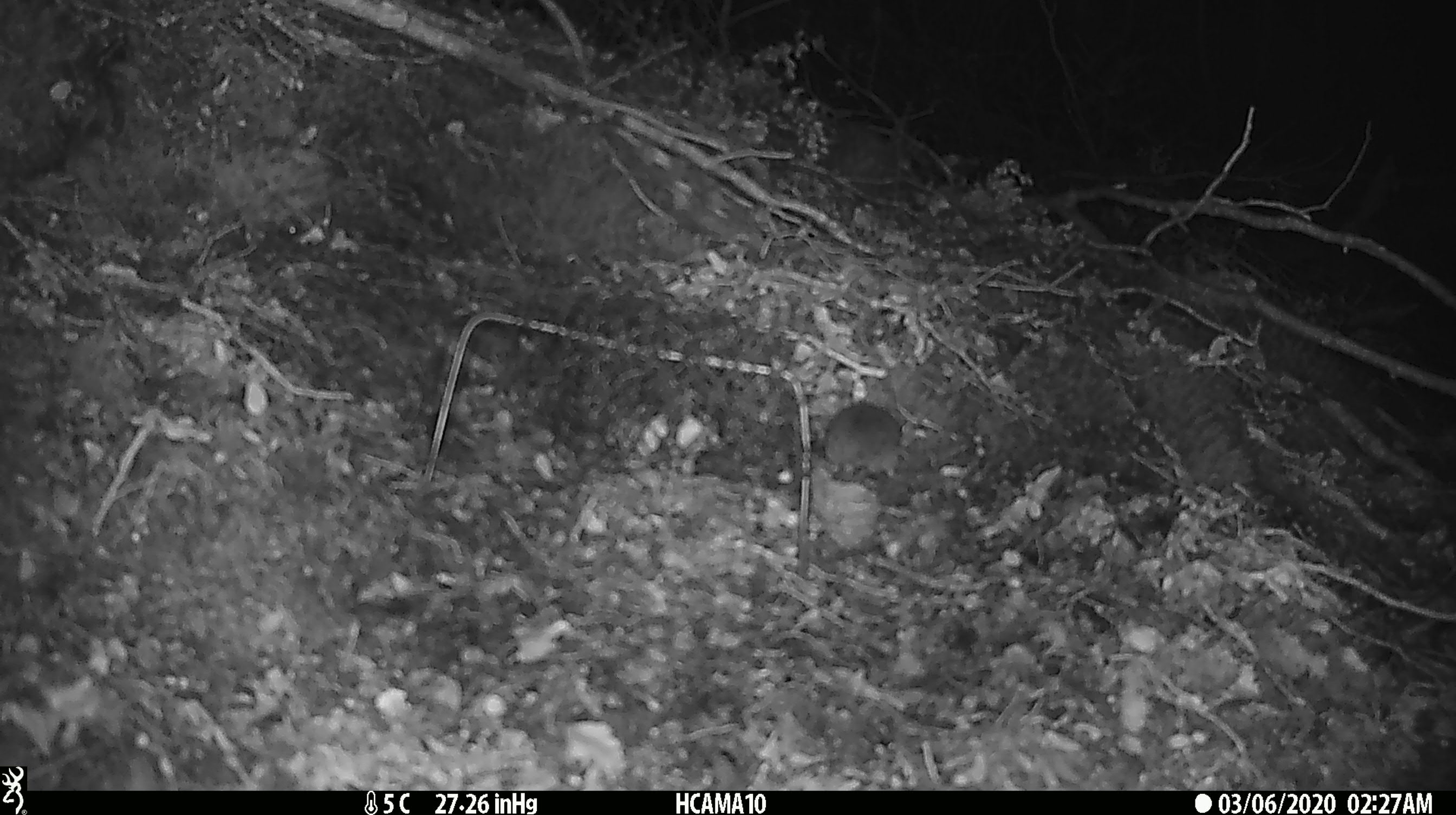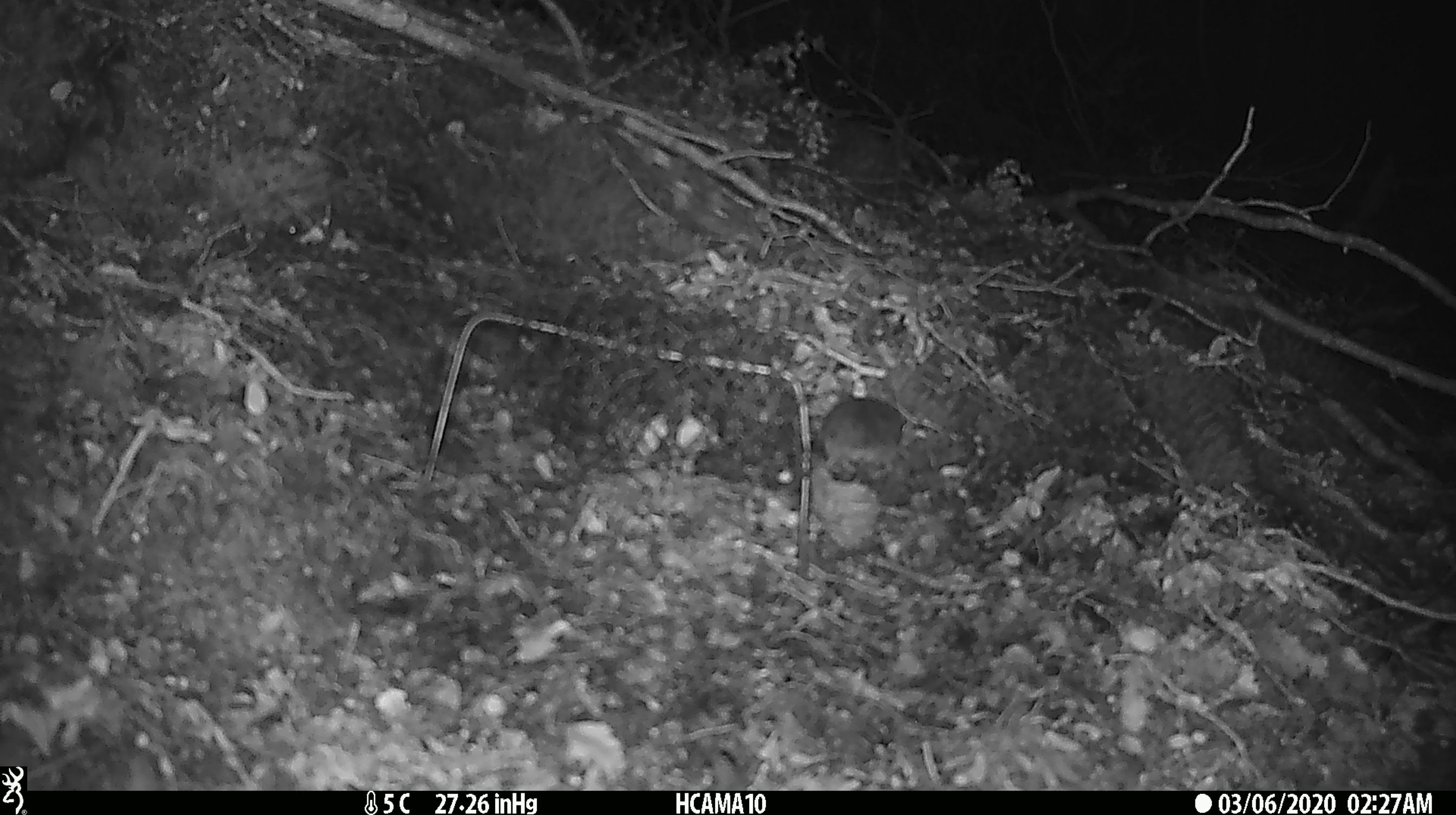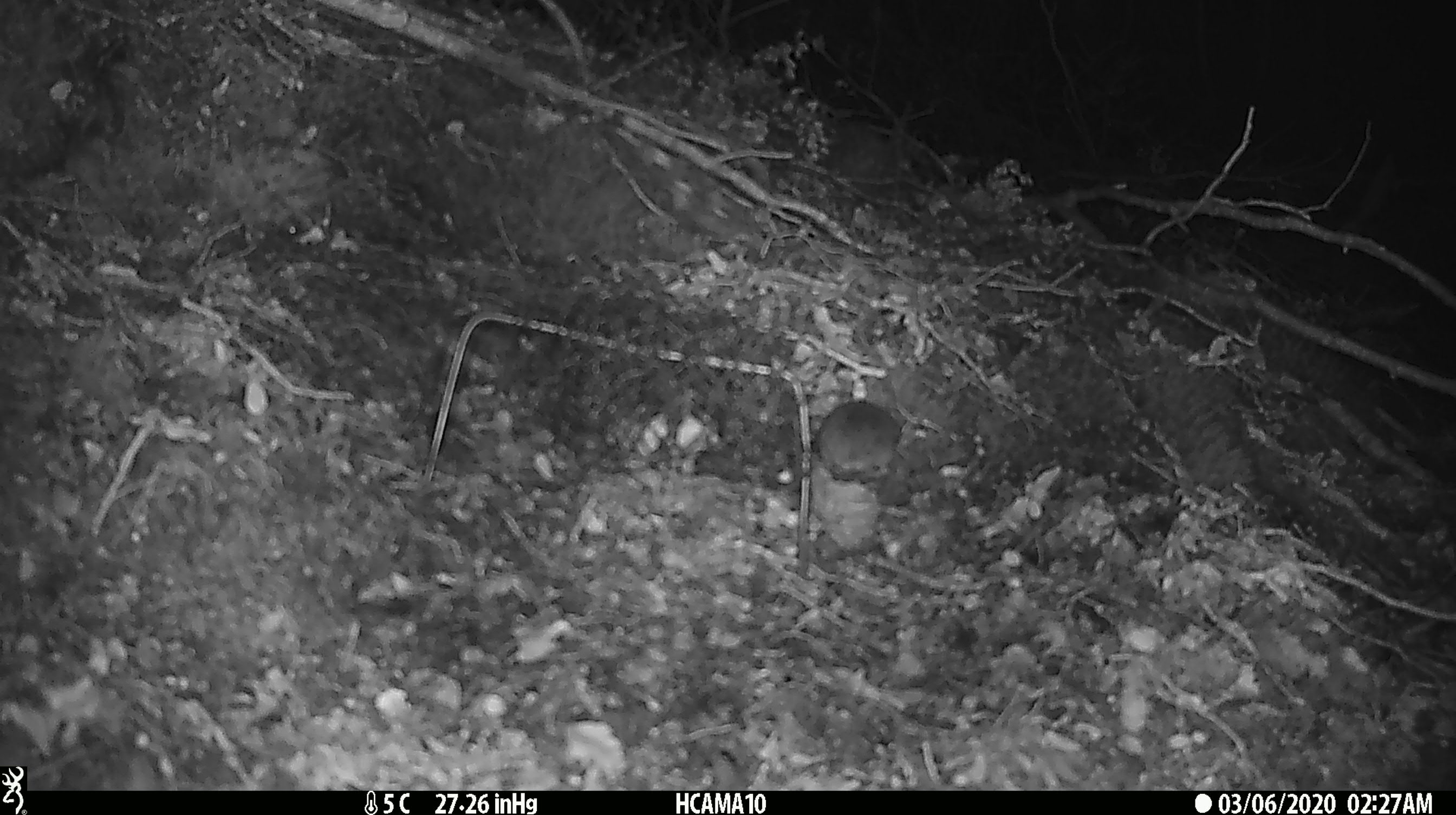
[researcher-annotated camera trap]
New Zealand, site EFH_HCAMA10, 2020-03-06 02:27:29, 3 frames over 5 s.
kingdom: Animalia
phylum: Chordata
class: Mammalia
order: Rodentia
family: Muridae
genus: Mus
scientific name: Mus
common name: mouse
Mouse (Mus).